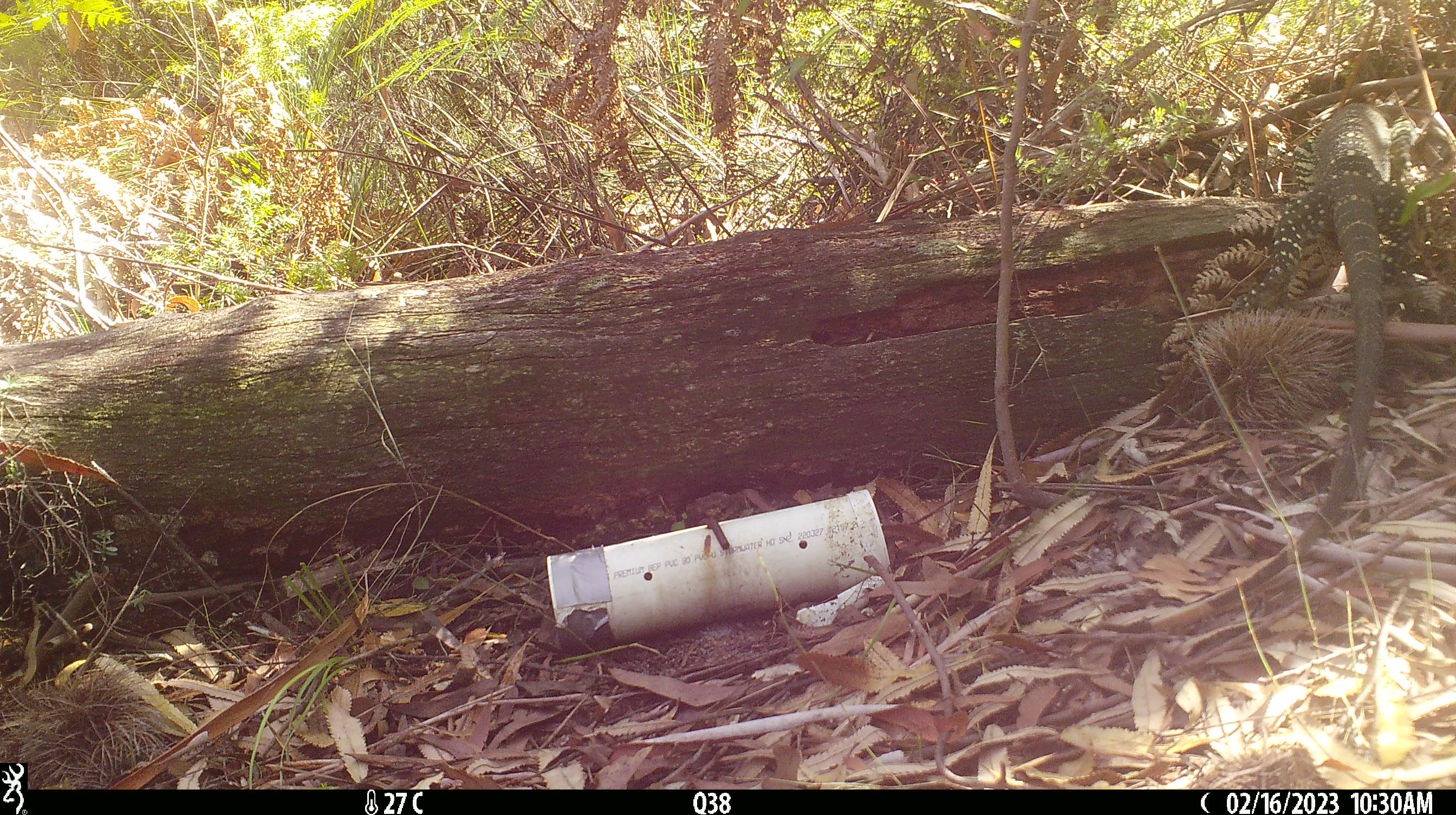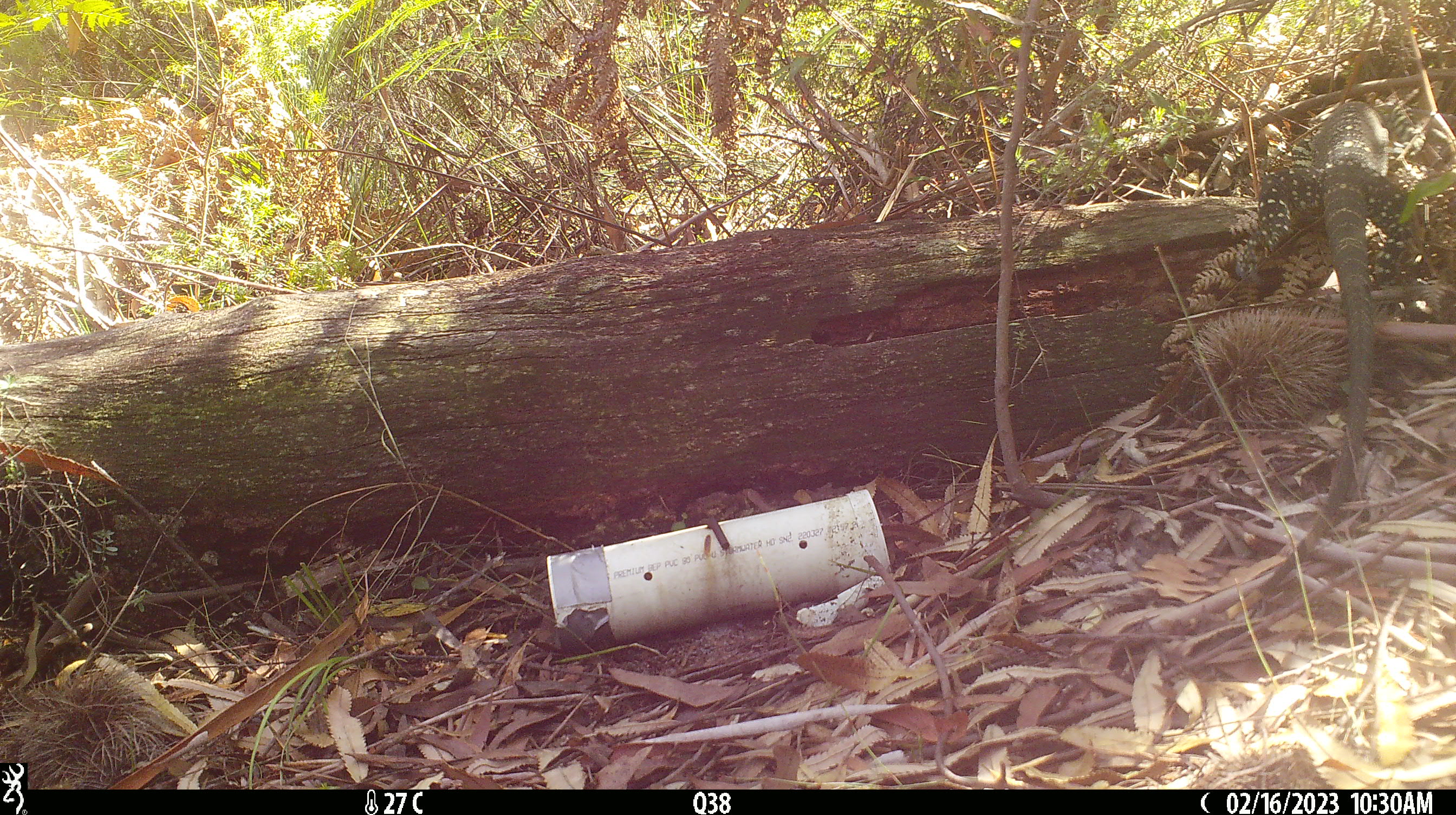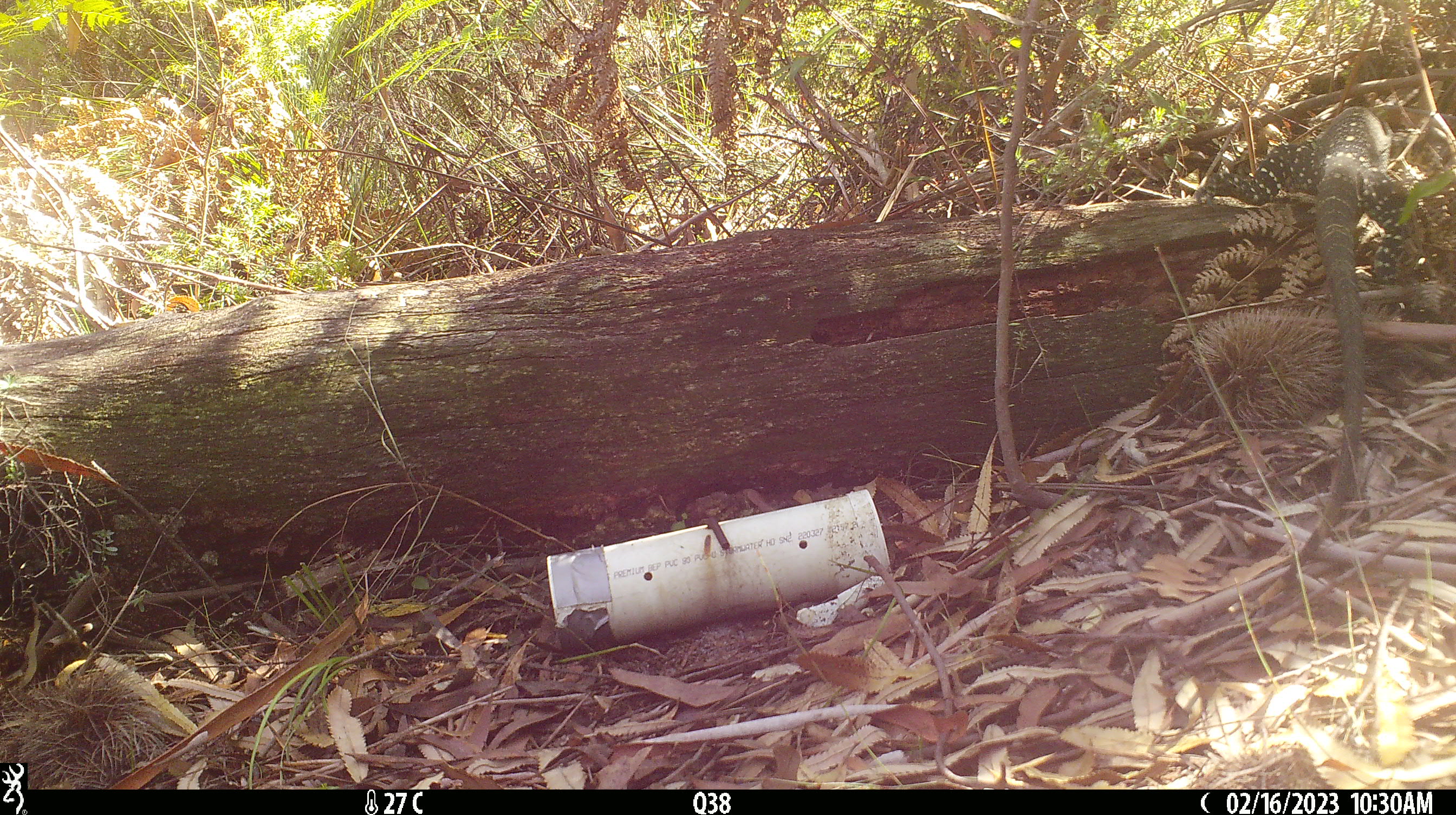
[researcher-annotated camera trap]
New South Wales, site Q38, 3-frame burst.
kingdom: Animalia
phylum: Chordata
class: Reptilia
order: Squamata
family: Varanidae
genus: Varanus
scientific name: Varanus varius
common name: lace monitor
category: goanna